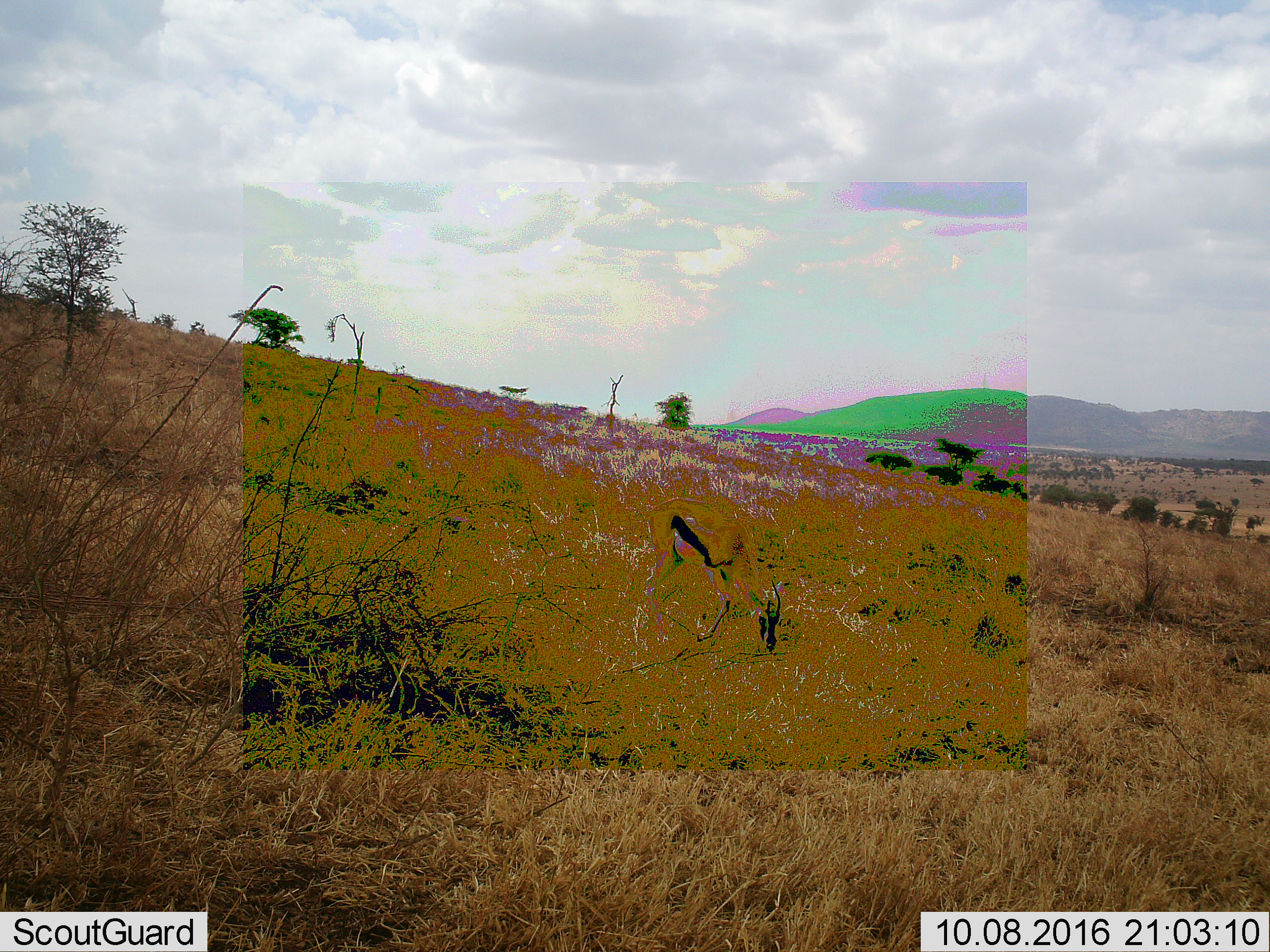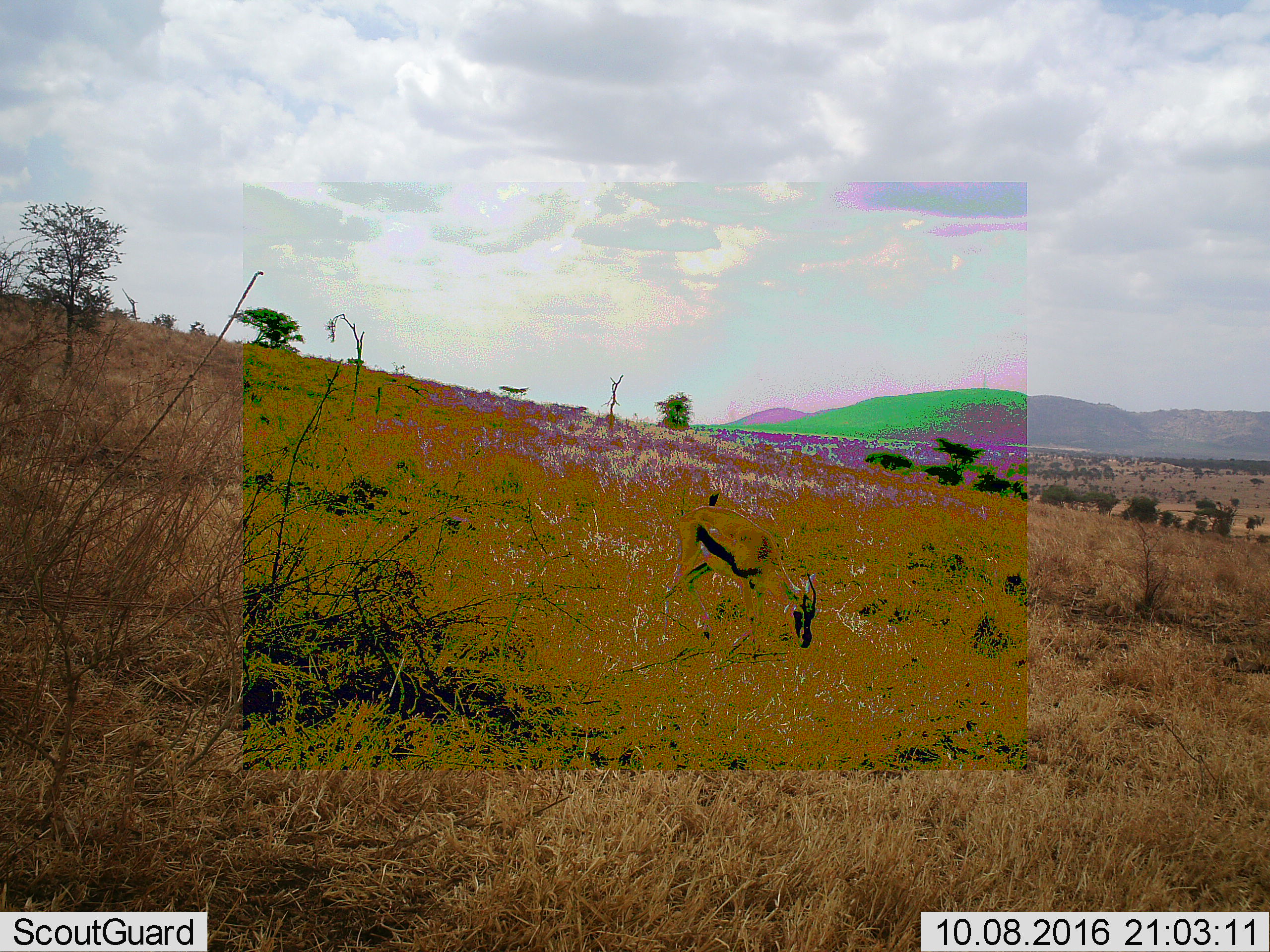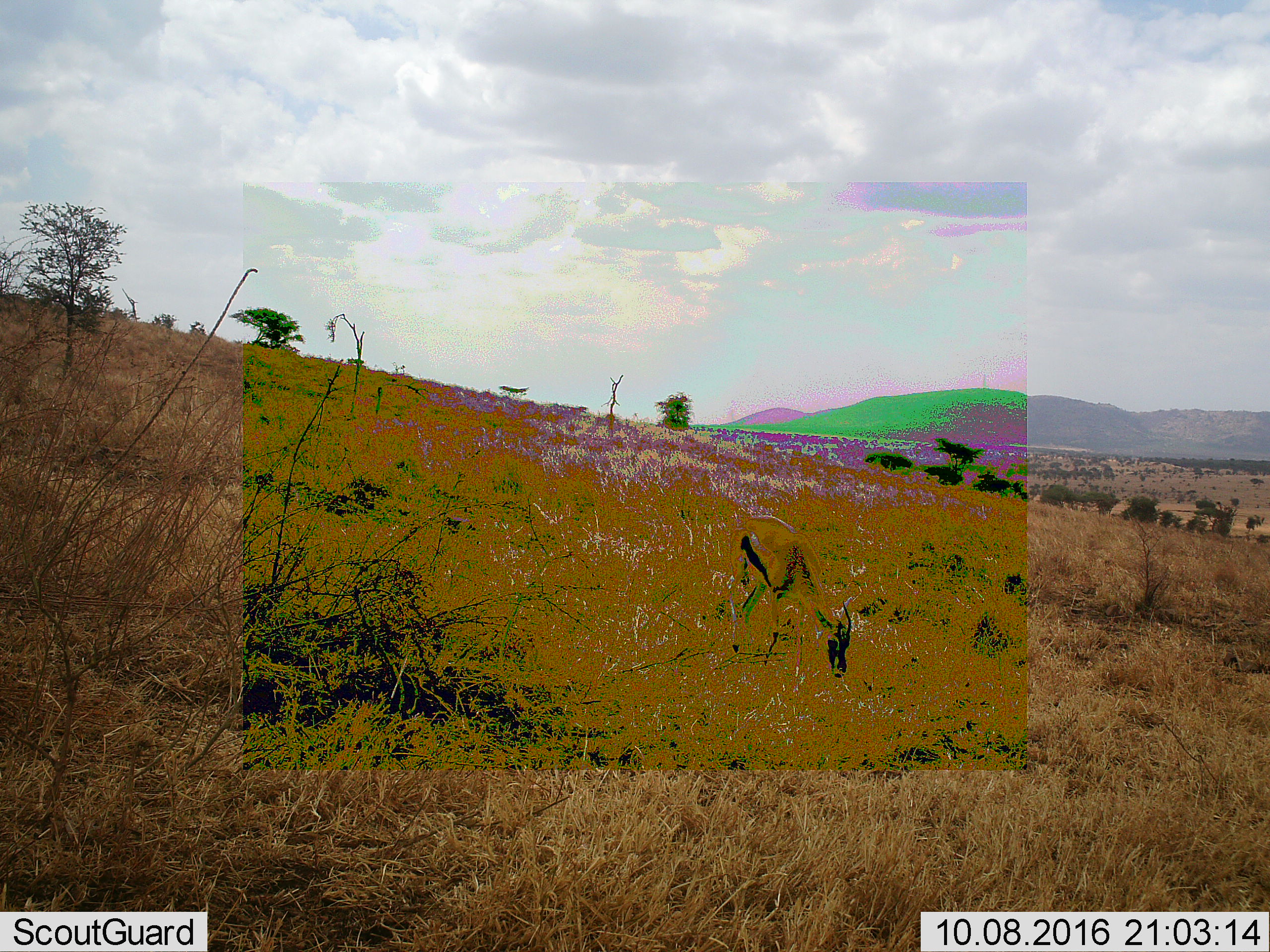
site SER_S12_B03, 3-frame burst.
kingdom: Animalia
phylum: Chordata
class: Mammalia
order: Artiodactyla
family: Bovidae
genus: Eudorcas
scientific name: Eudorcas thomsonii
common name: thomson's gazelle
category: gazellethomsons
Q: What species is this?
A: Gazellethomsons (thomson's gazelle) (Eudorcas thomsonii).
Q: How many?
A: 1.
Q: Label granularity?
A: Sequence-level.